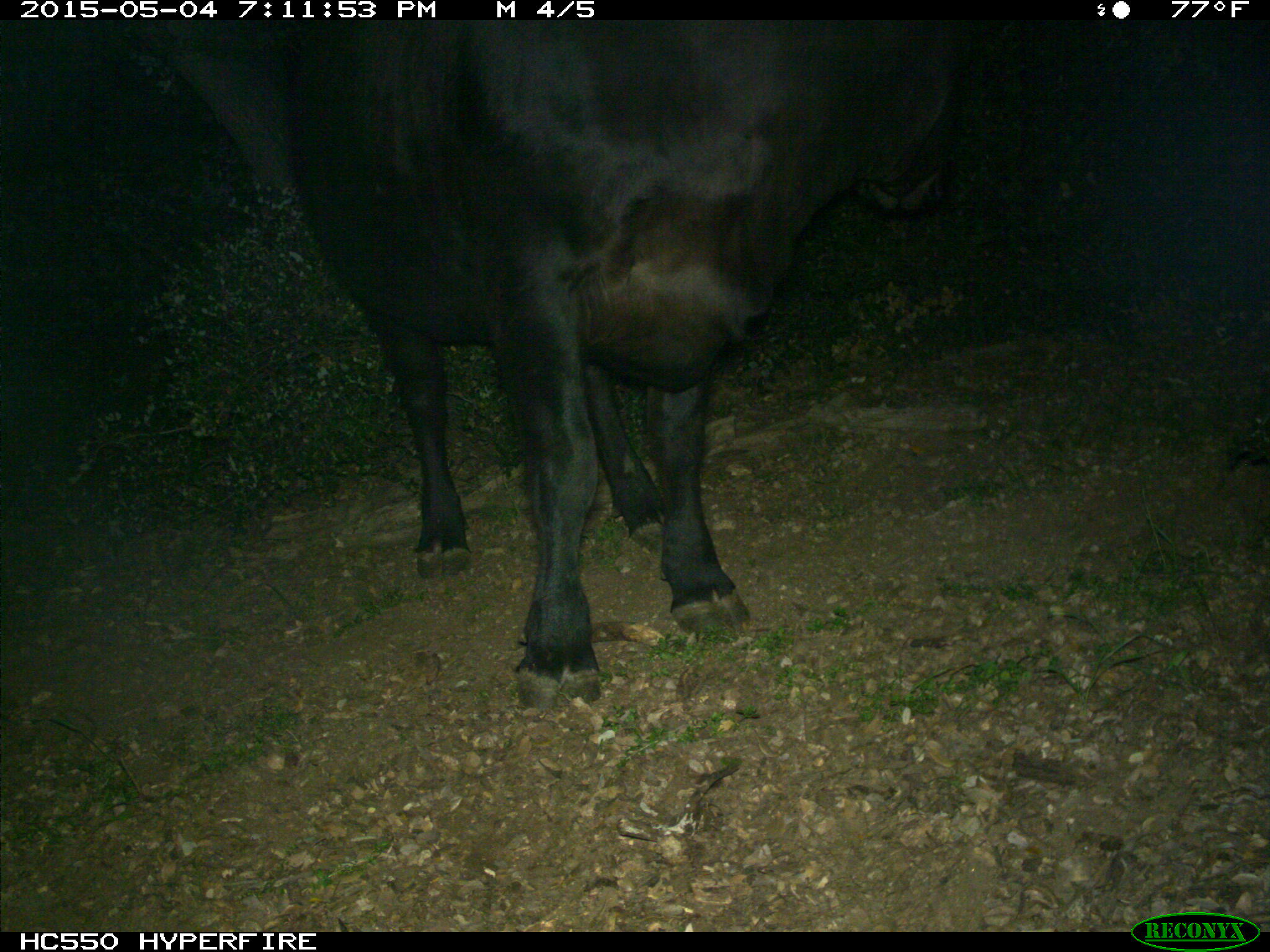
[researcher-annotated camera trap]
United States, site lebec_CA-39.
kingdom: Animalia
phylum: Chordata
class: Mammalia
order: Artiodactyla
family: Bovidae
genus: Bos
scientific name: Bos taurus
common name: domestic cow